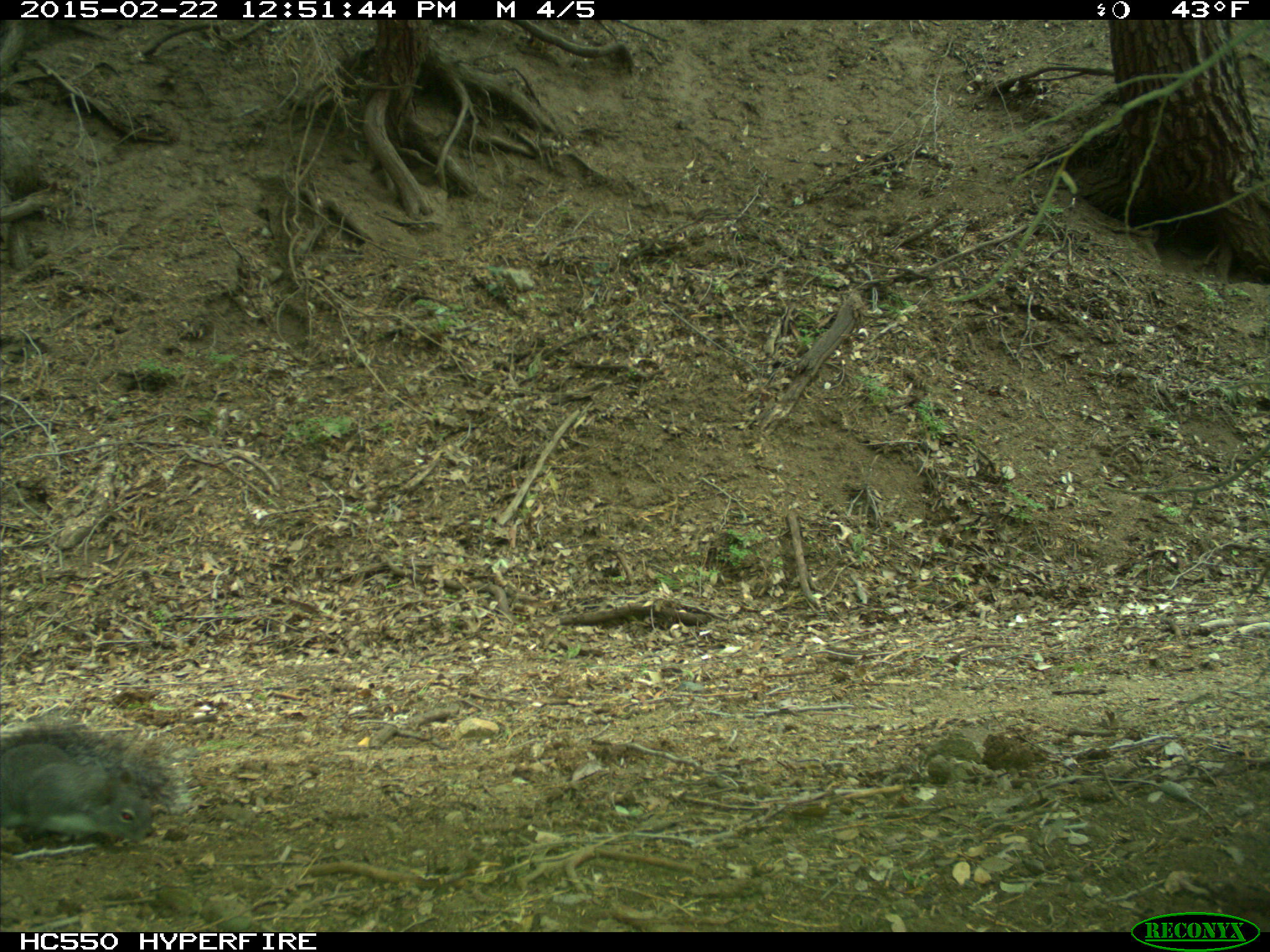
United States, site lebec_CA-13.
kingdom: Animalia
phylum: Chordata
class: Mammalia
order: Rodentia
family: Sciuridae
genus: Sciurus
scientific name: Sciurus carolinensis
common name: eastern gray squirrel